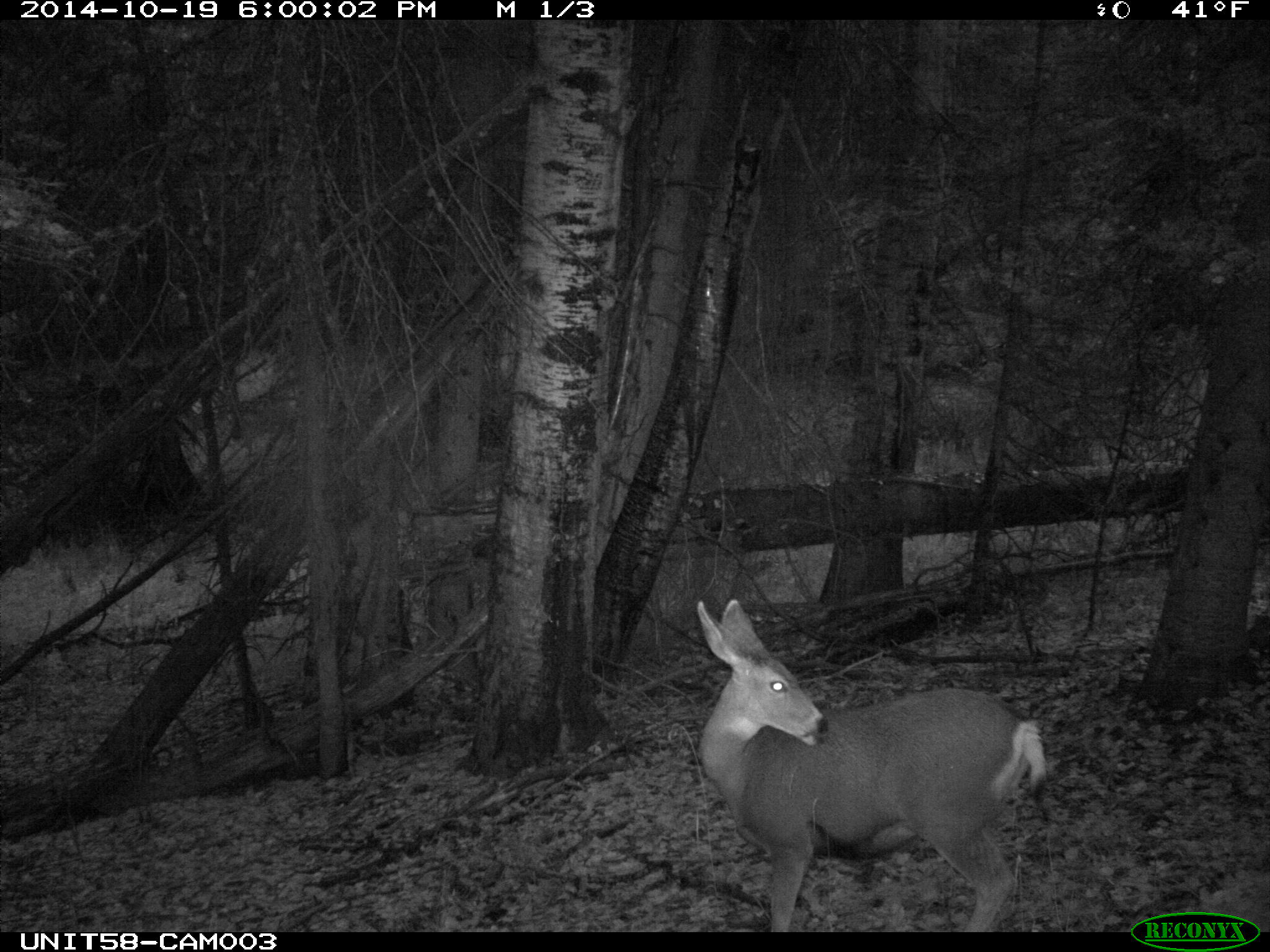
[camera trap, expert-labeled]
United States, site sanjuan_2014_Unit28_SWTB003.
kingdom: Animalia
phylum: Chordata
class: Mammalia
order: Artiodactyla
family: Cervidae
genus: Odocoileus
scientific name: Odocoileus hemionus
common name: mule deer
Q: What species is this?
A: Odocoileus hemionus (mule deer).